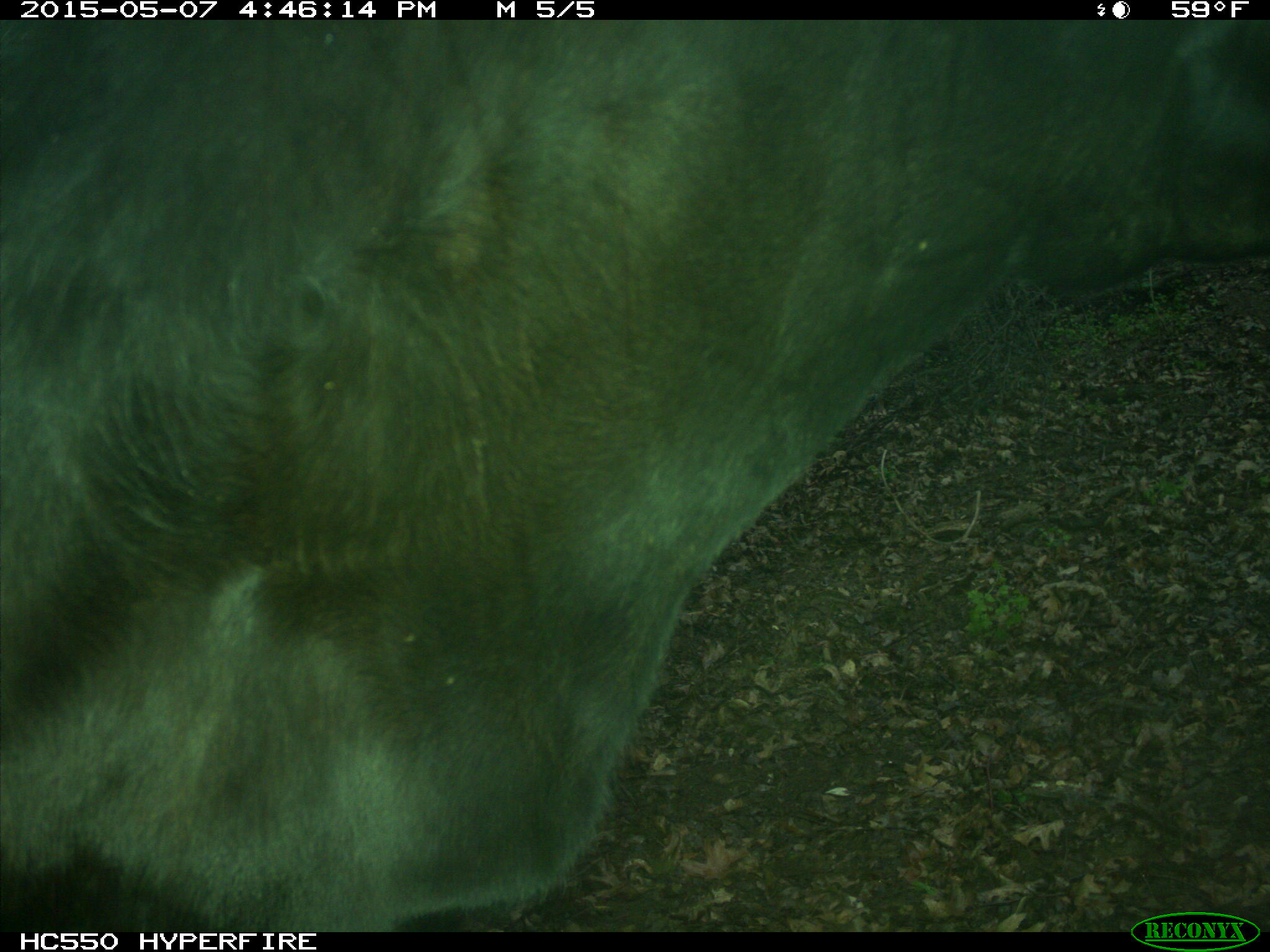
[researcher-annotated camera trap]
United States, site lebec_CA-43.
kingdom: Animalia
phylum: Chordata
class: Mammalia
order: Artiodactyla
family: Bovidae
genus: Bos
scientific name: Bos taurus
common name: domestic cow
Bos taurus (domestic cow).